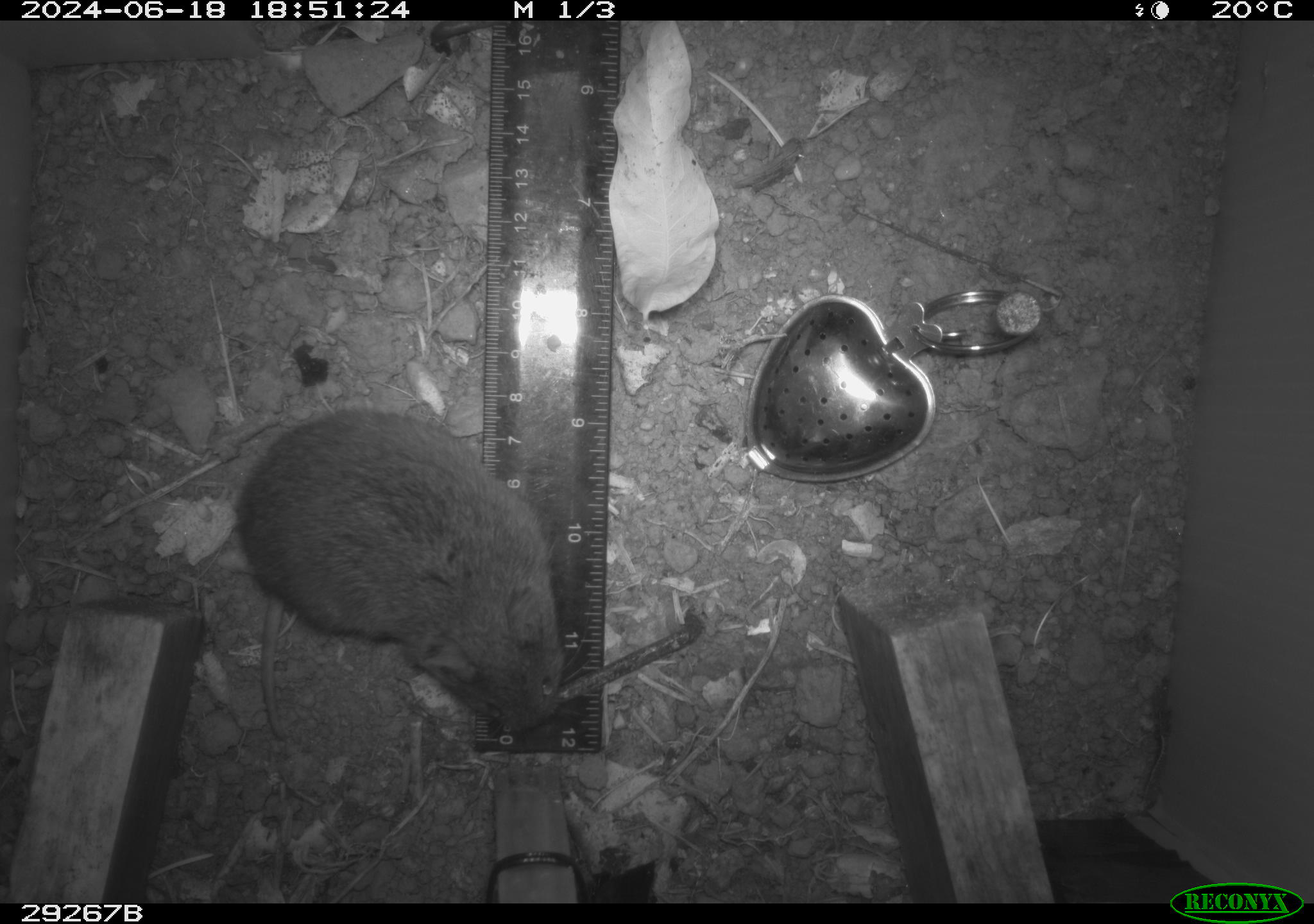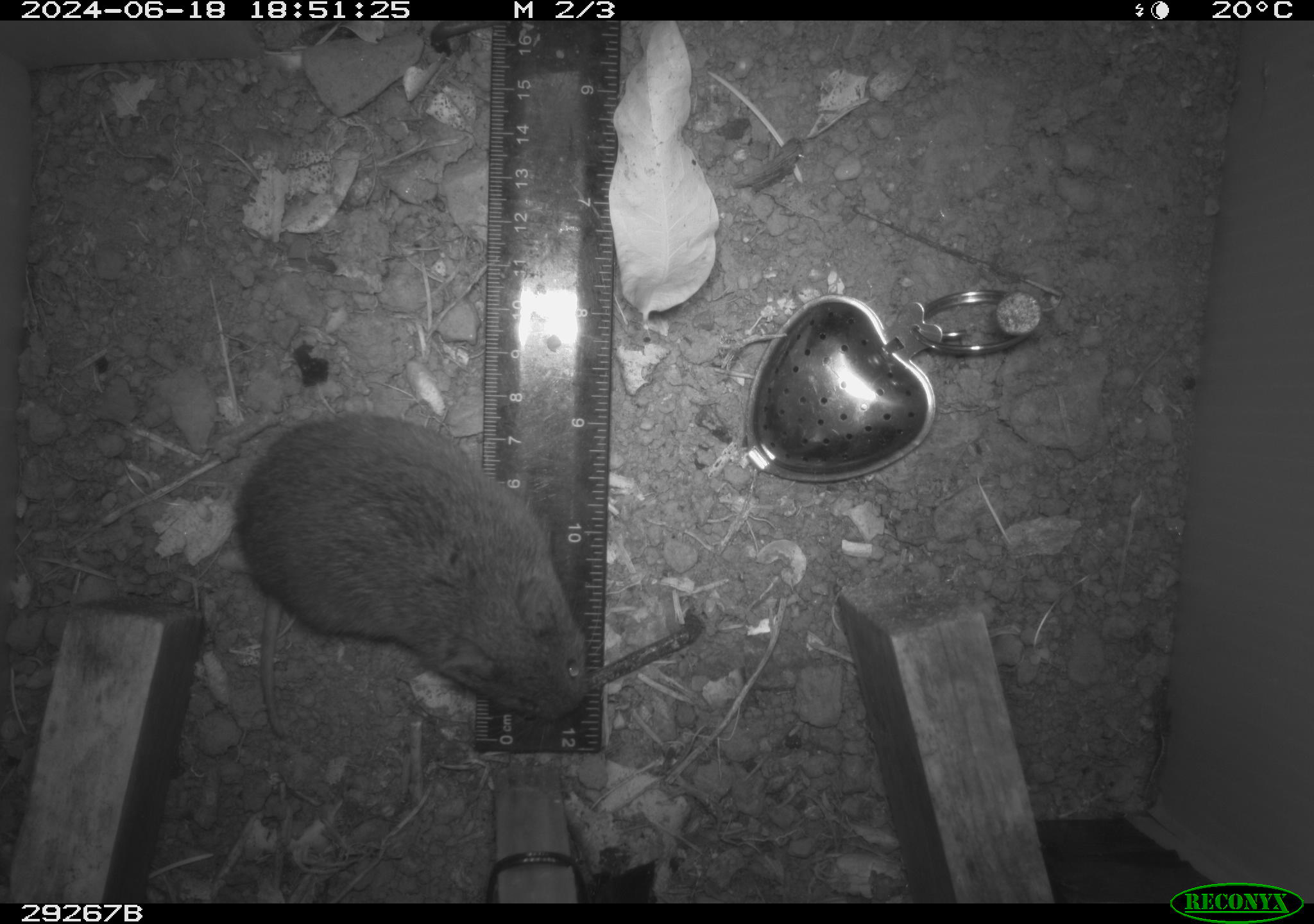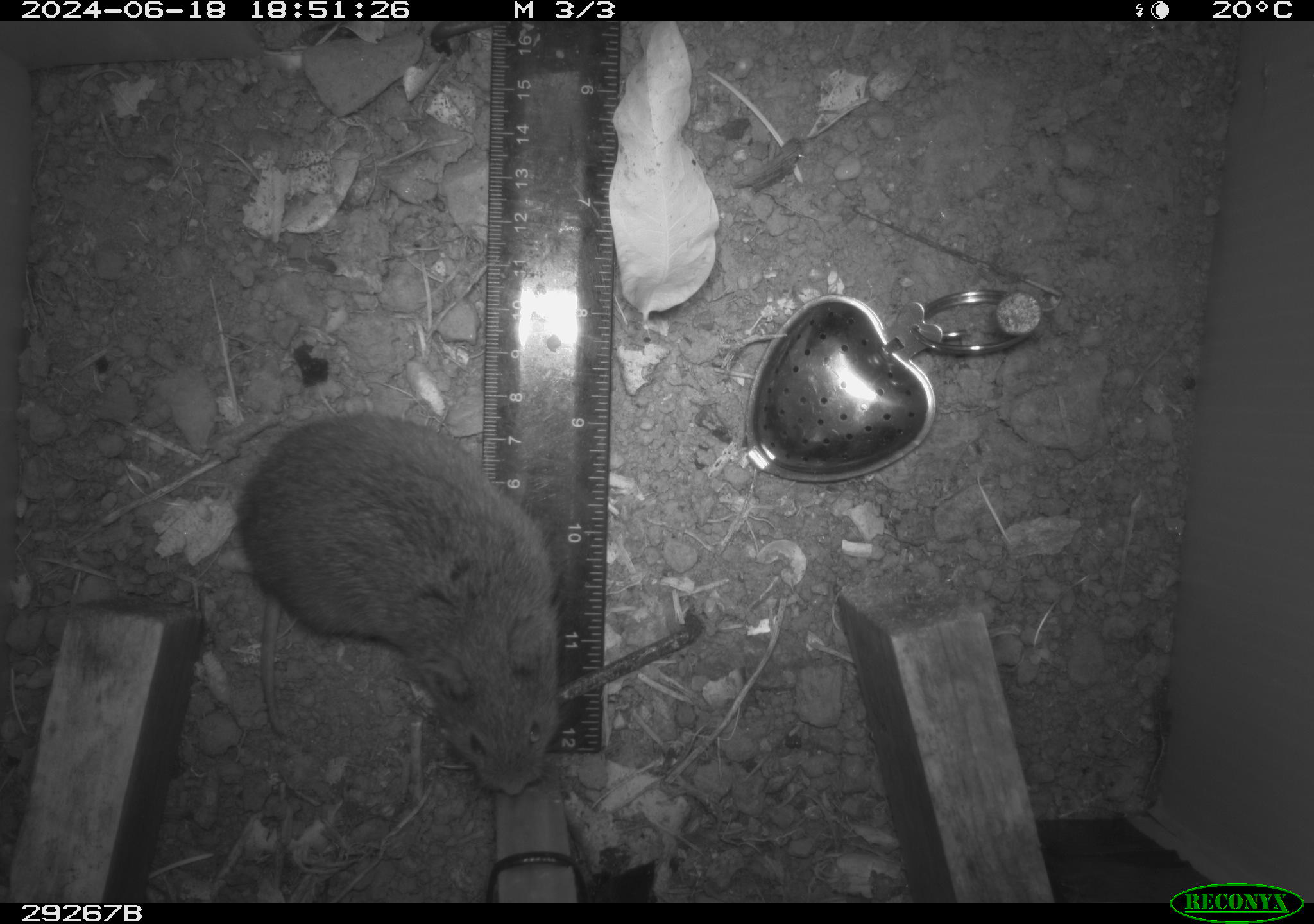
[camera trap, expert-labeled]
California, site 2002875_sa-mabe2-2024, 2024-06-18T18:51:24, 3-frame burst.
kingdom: Animalia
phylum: Chordata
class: Mammalia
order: Rodentia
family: Cricetidae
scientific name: Arvicolinae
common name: voles, lemmings, and muskrats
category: arvicolinae subfamily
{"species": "arvicolinae subfamily (voles, lemmings, and muskrats) (Arvicolinae)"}